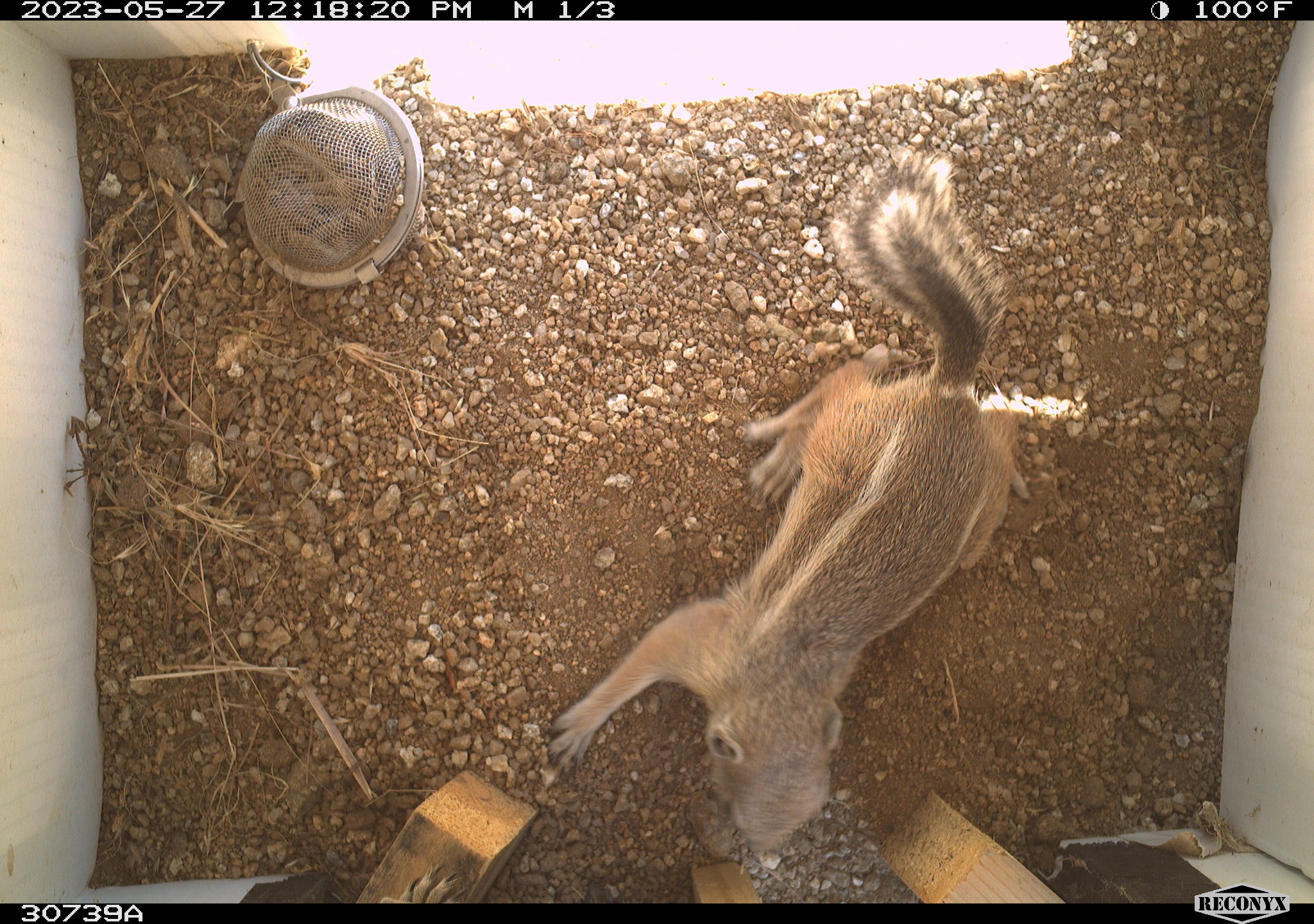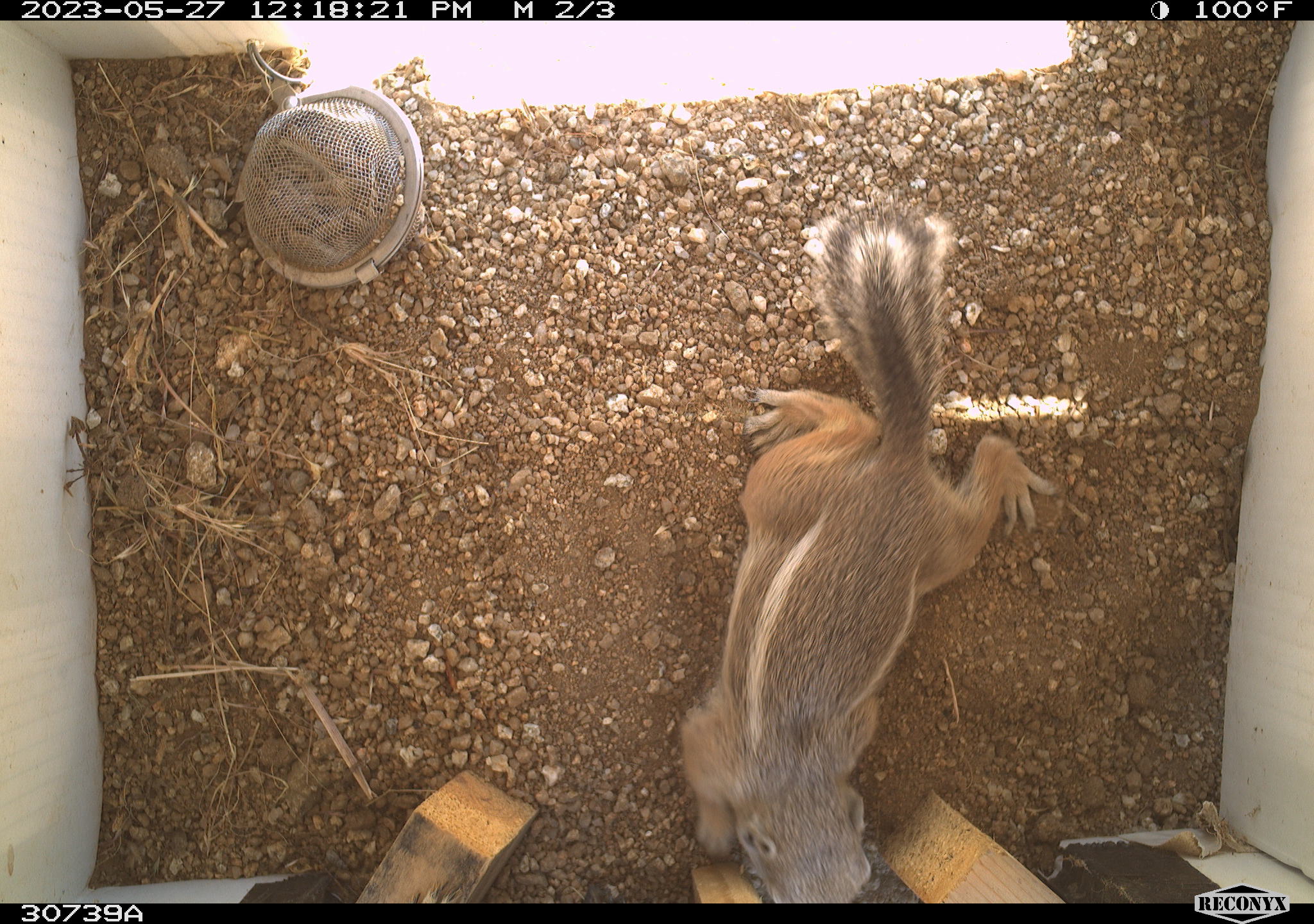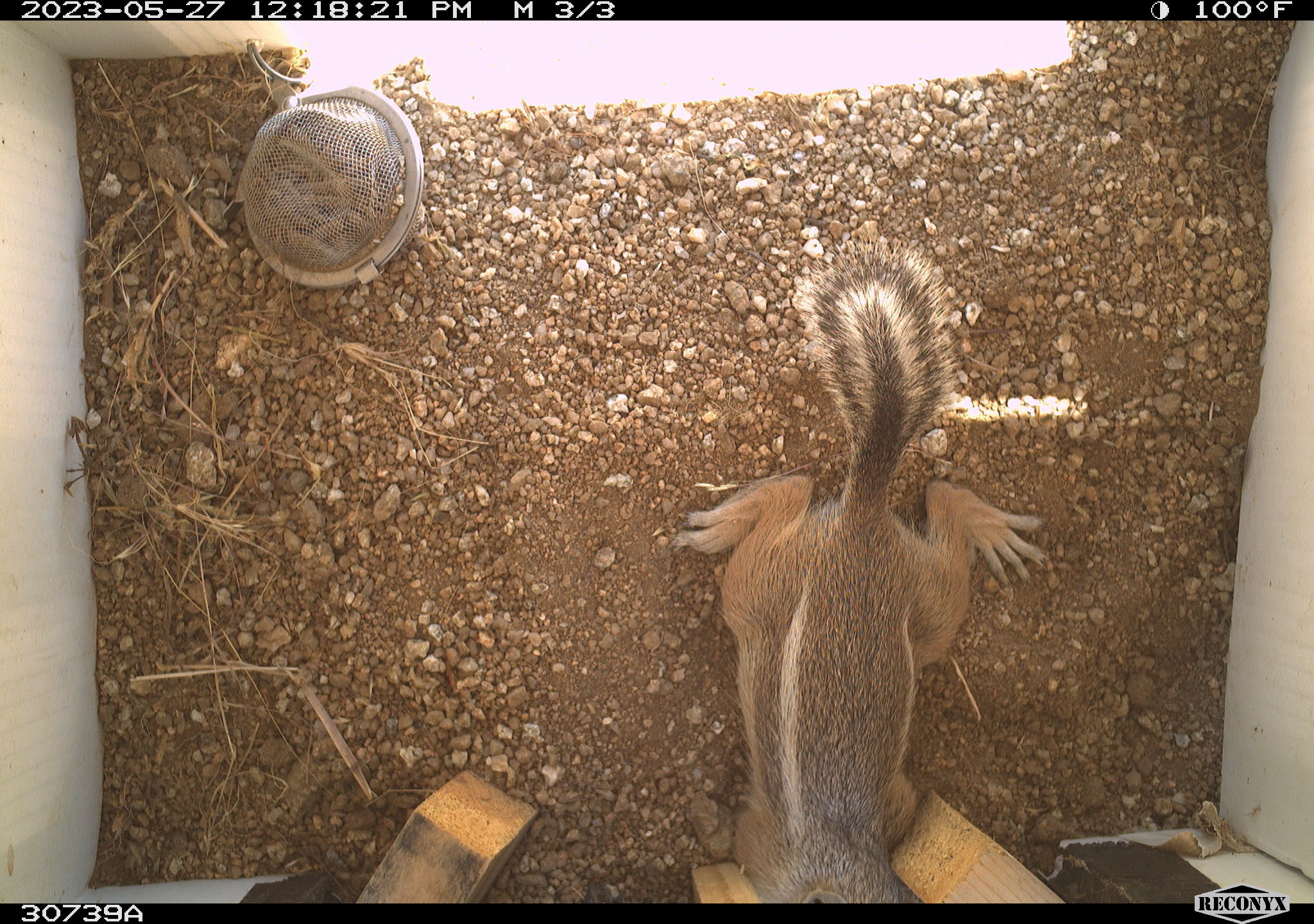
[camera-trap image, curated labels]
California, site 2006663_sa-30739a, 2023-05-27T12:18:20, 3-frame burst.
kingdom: Animalia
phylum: Chordata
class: Mammalia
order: Rodentia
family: Sciuridae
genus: Ammospermophilus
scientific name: Ammospermophilus leucurus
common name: white-tailed antelope squirrel